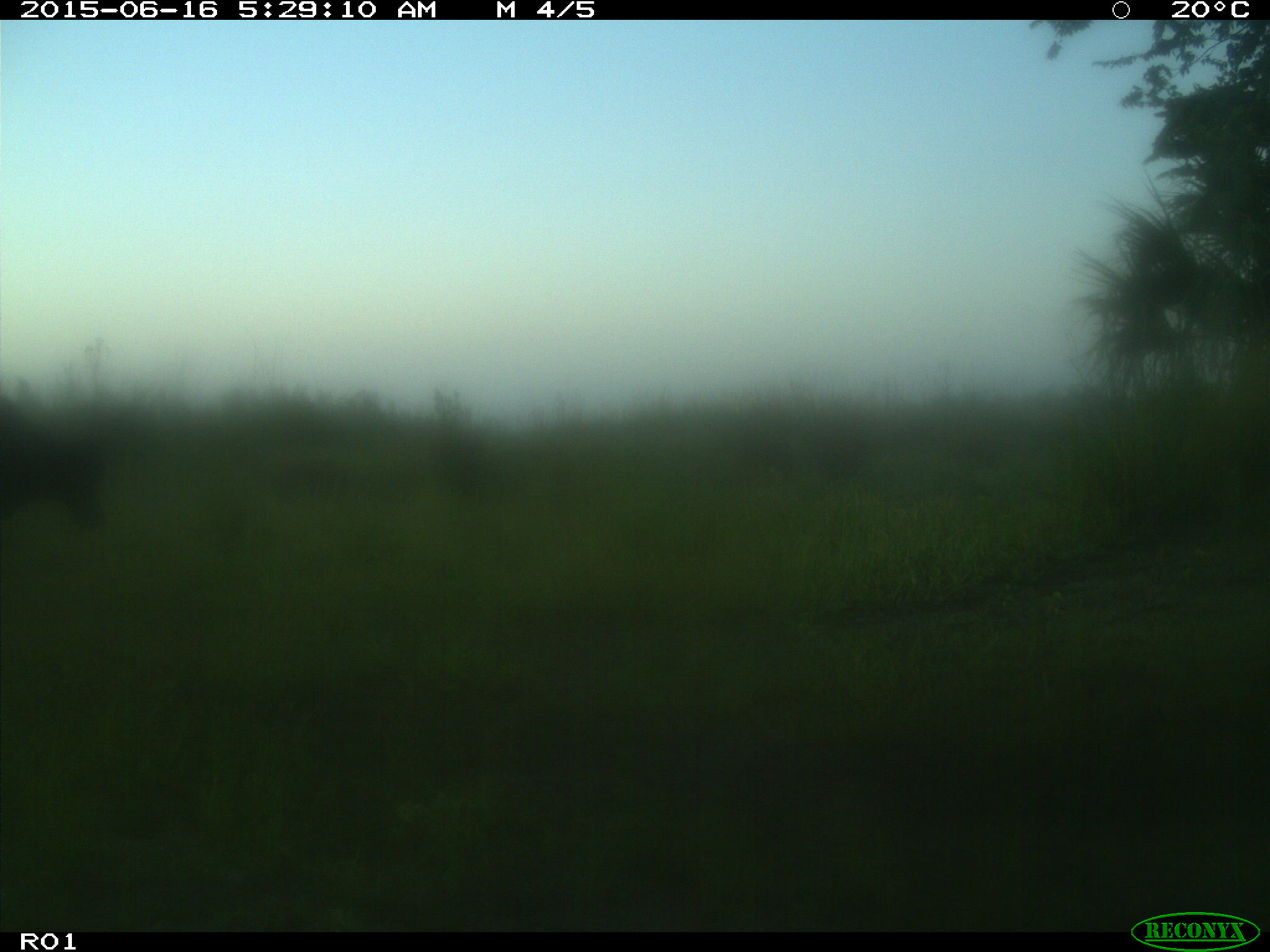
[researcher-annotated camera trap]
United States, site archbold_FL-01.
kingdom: Animalia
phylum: Chordata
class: Mammalia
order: Artiodactyla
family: Bovidae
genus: Bos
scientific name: Bos taurus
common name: domestic cow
Bos taurus (domestic cow).